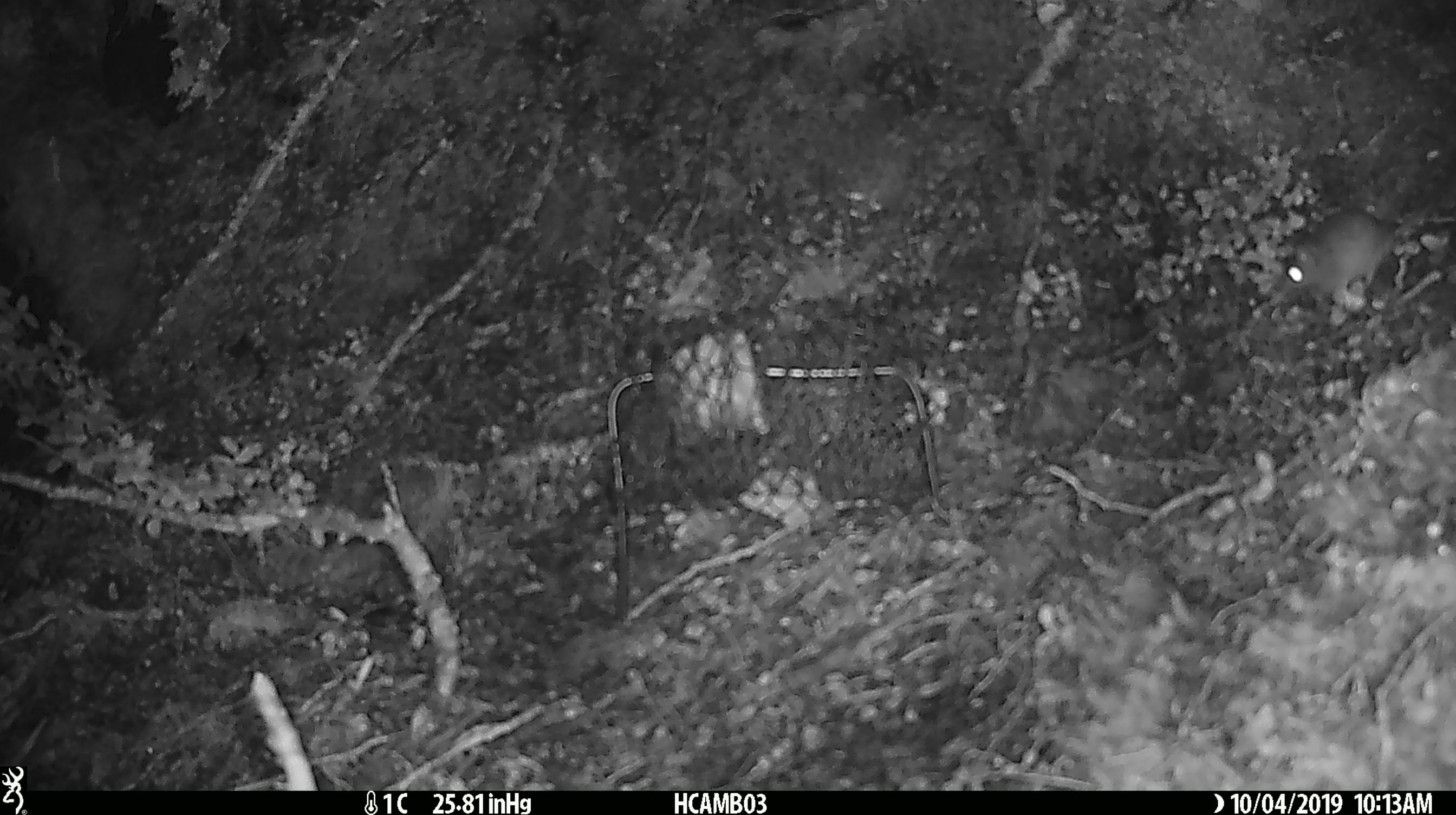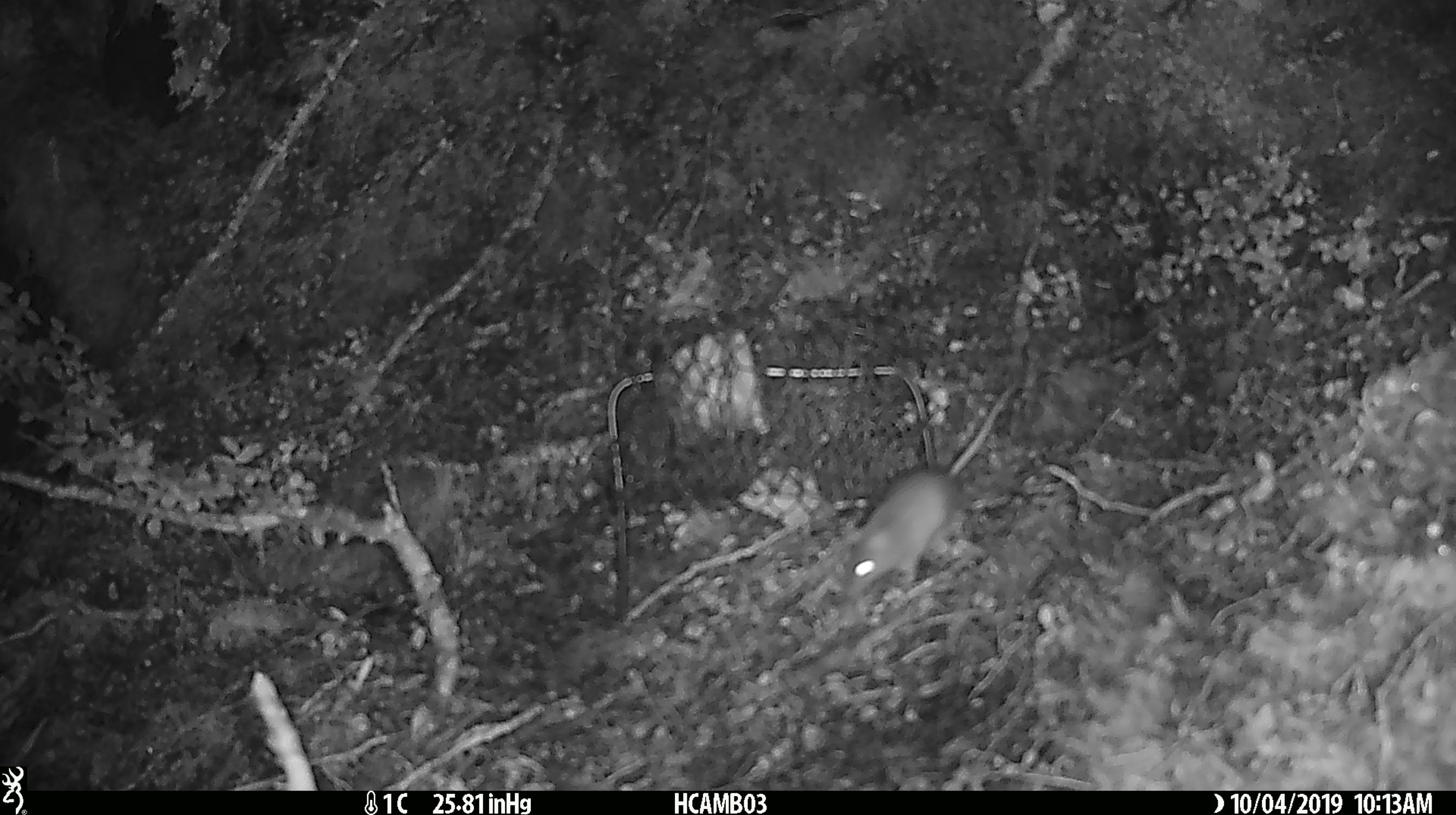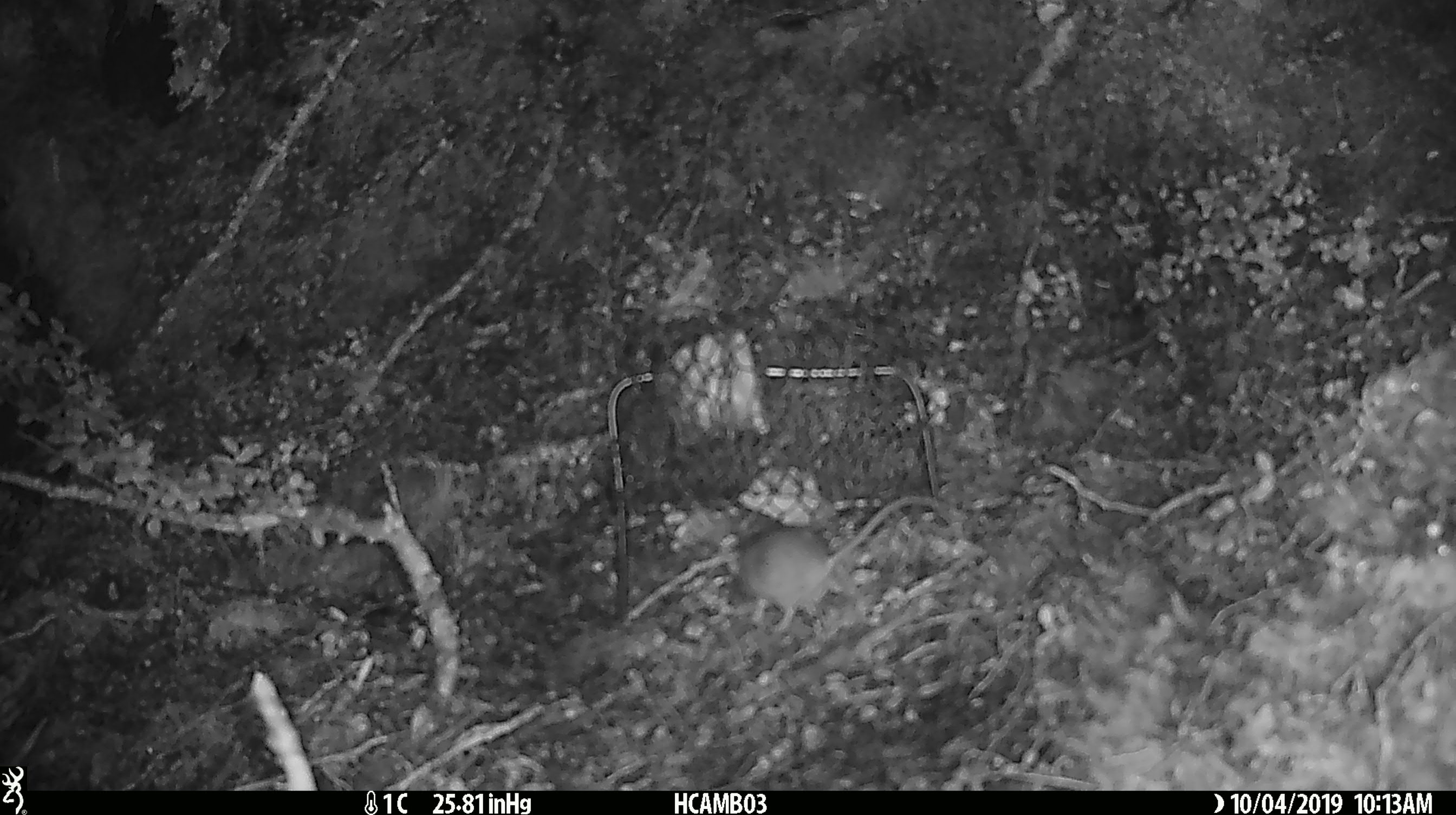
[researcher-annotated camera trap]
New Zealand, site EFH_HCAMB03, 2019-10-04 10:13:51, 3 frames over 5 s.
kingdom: Animalia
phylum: Chordata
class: Mammalia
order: Rodentia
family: Muridae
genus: Mus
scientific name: Mus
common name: mouse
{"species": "mouse (Mus)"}